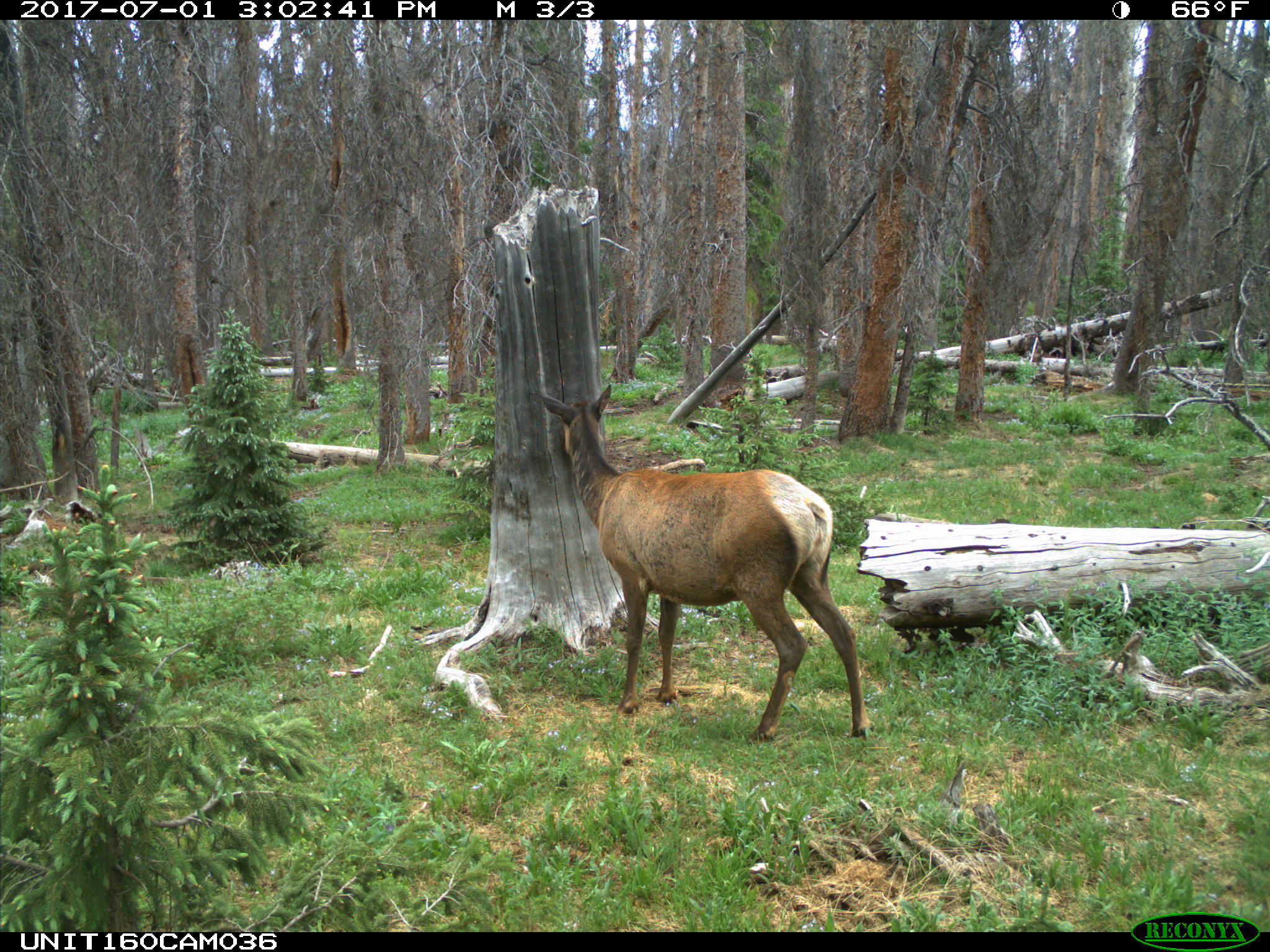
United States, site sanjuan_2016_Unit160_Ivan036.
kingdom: Animalia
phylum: Chordata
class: Mammalia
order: Artiodactyla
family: Cervidae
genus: Cervus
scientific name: Cervus elaphus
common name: red deer